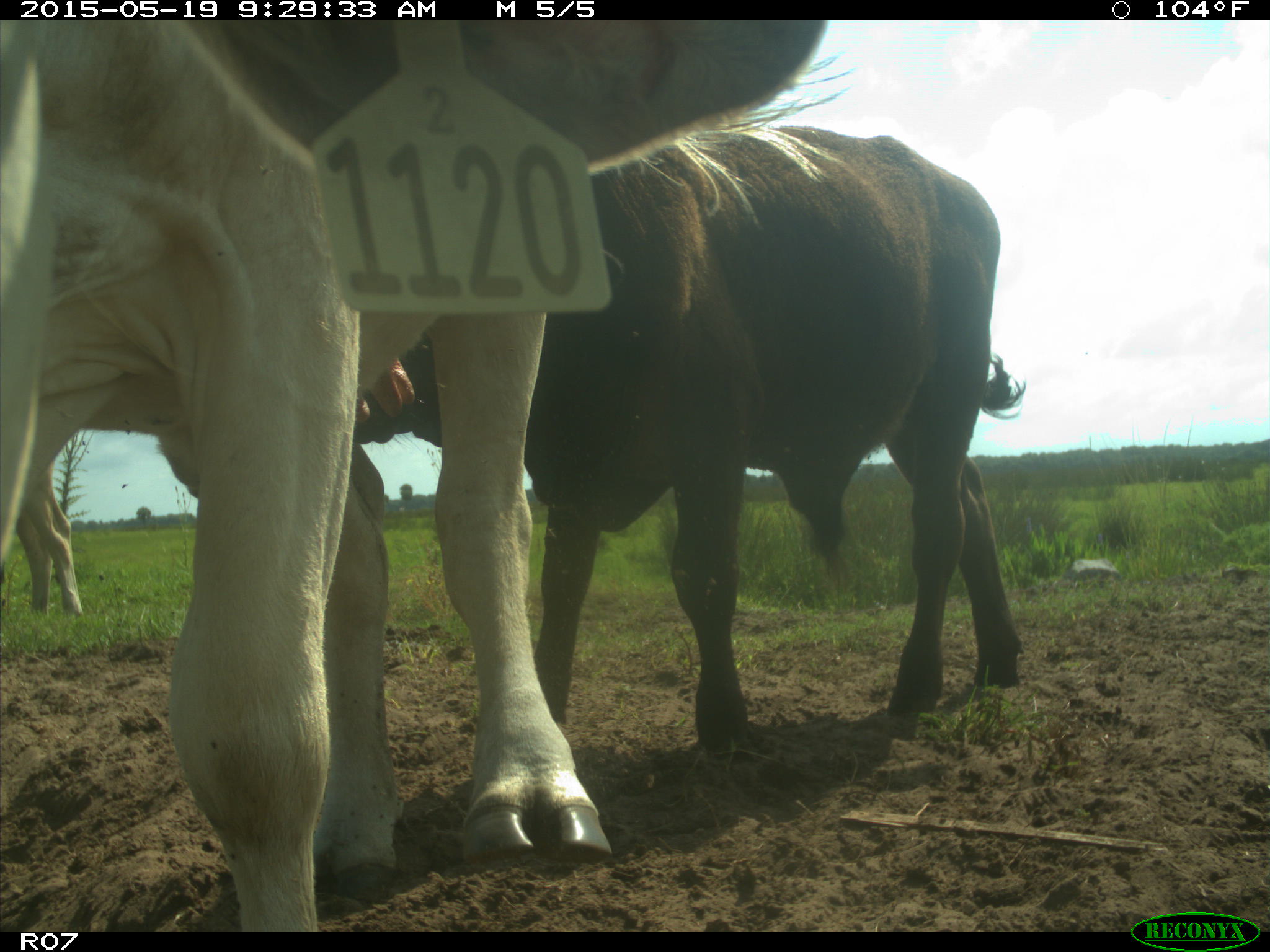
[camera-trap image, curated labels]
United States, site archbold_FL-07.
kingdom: Animalia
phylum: Chordata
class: Mammalia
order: Artiodactyla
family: Bovidae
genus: Bos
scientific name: Bos taurus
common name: domestic cow